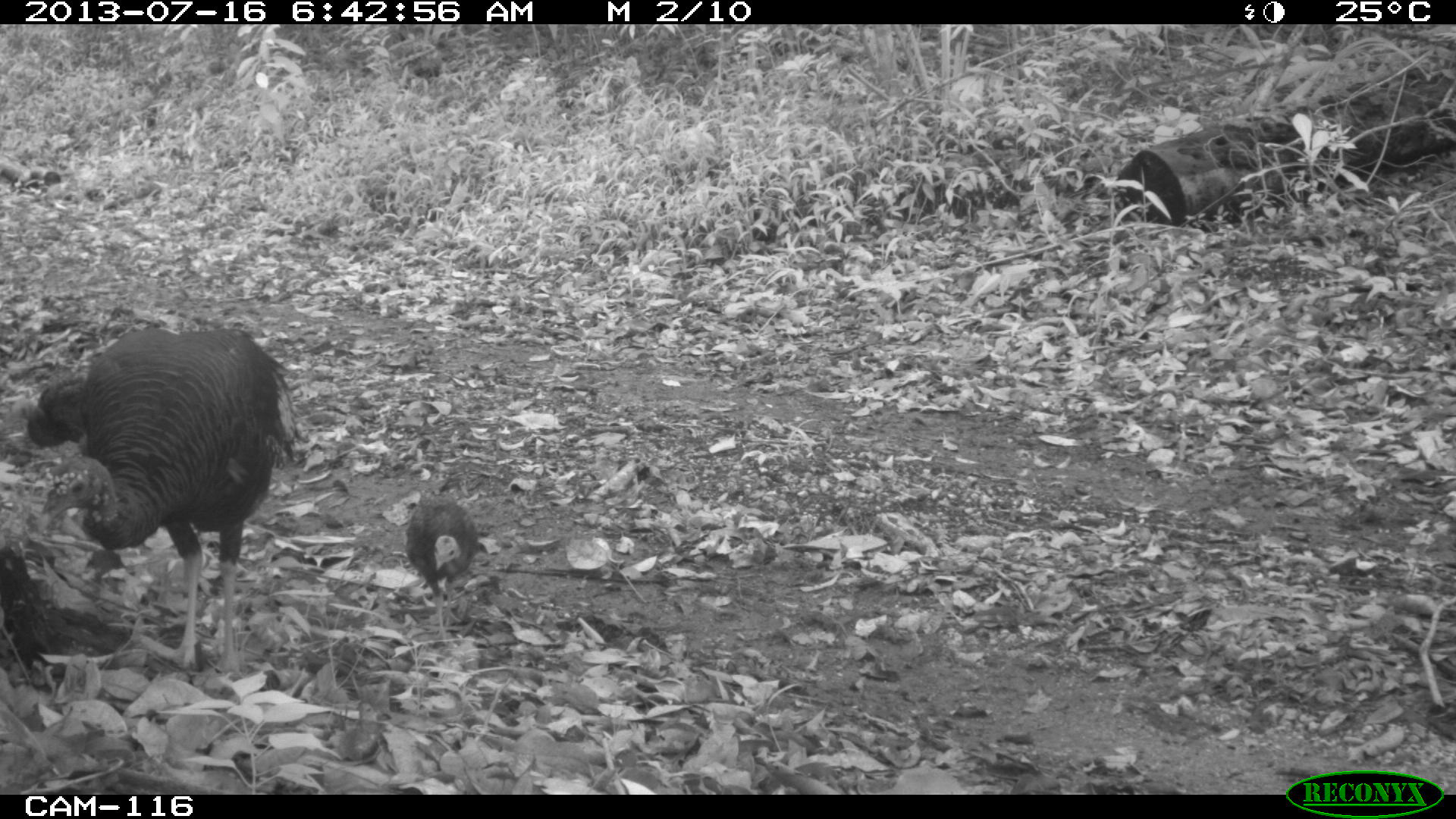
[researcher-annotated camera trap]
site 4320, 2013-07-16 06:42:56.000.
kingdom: Animalia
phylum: Chordata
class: Aves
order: Galliformes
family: Phasianidae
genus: Meleagris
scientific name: Meleagris ocellata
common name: ocellated turkey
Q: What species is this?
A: Meleagris ocellata (ocellated turkey).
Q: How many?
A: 3.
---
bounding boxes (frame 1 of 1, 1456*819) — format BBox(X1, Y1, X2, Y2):
meleagris ocellata: BBox(19, 328, 305, 673); BBox(0, 526, 134, 692); BBox(403, 494, 478, 645)